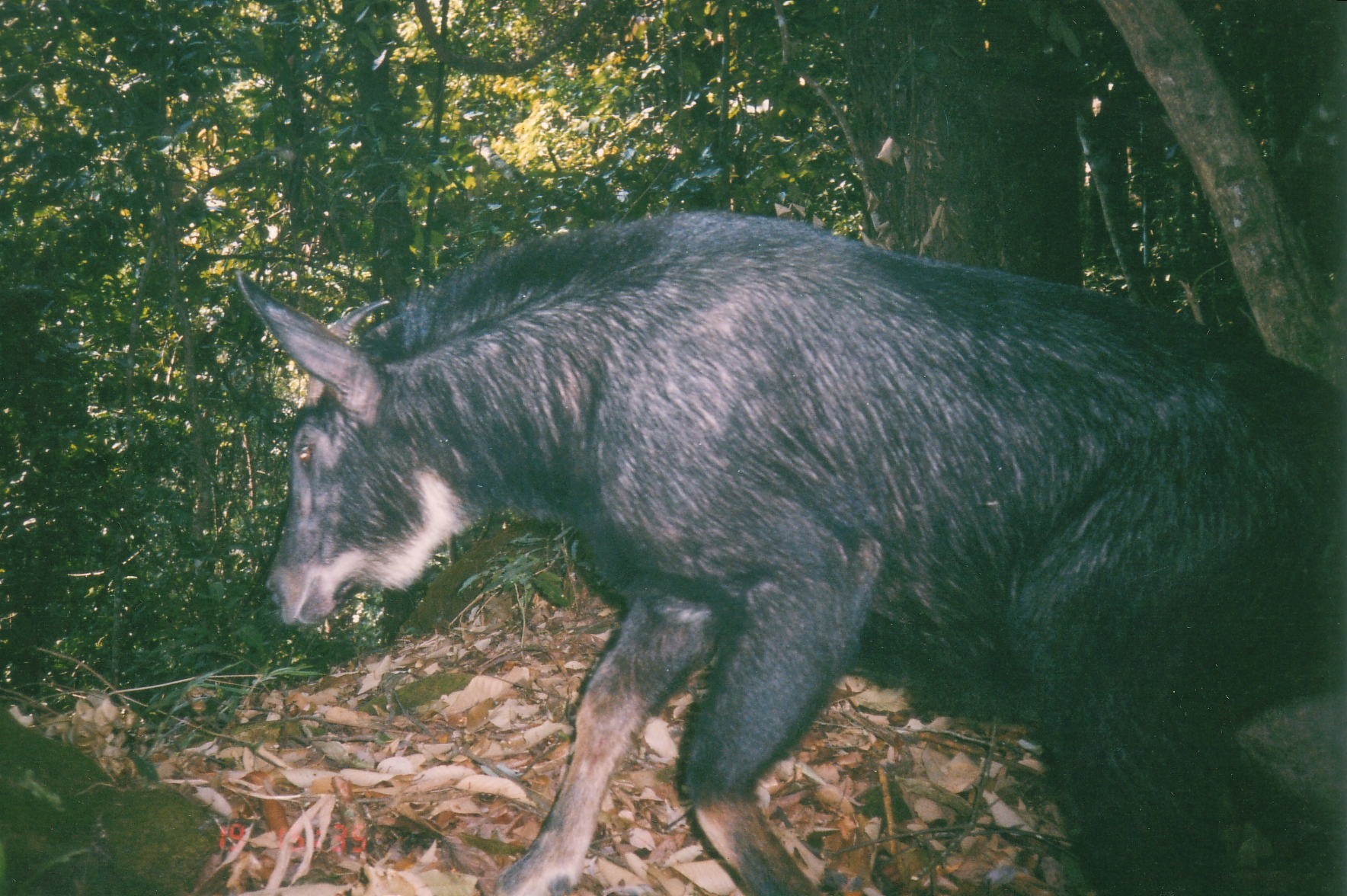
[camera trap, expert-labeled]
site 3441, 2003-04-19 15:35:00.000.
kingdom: Animalia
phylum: Chordata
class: Mammalia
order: Artiodactyla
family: Bovidae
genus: Capricornis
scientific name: Capricornis sumatraensis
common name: chinese serow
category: capricornis milneedwardsii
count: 1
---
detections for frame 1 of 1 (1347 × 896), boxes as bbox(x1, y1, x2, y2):
capricornis milneedwardsii: bbox(228, 207, 1346, 895)